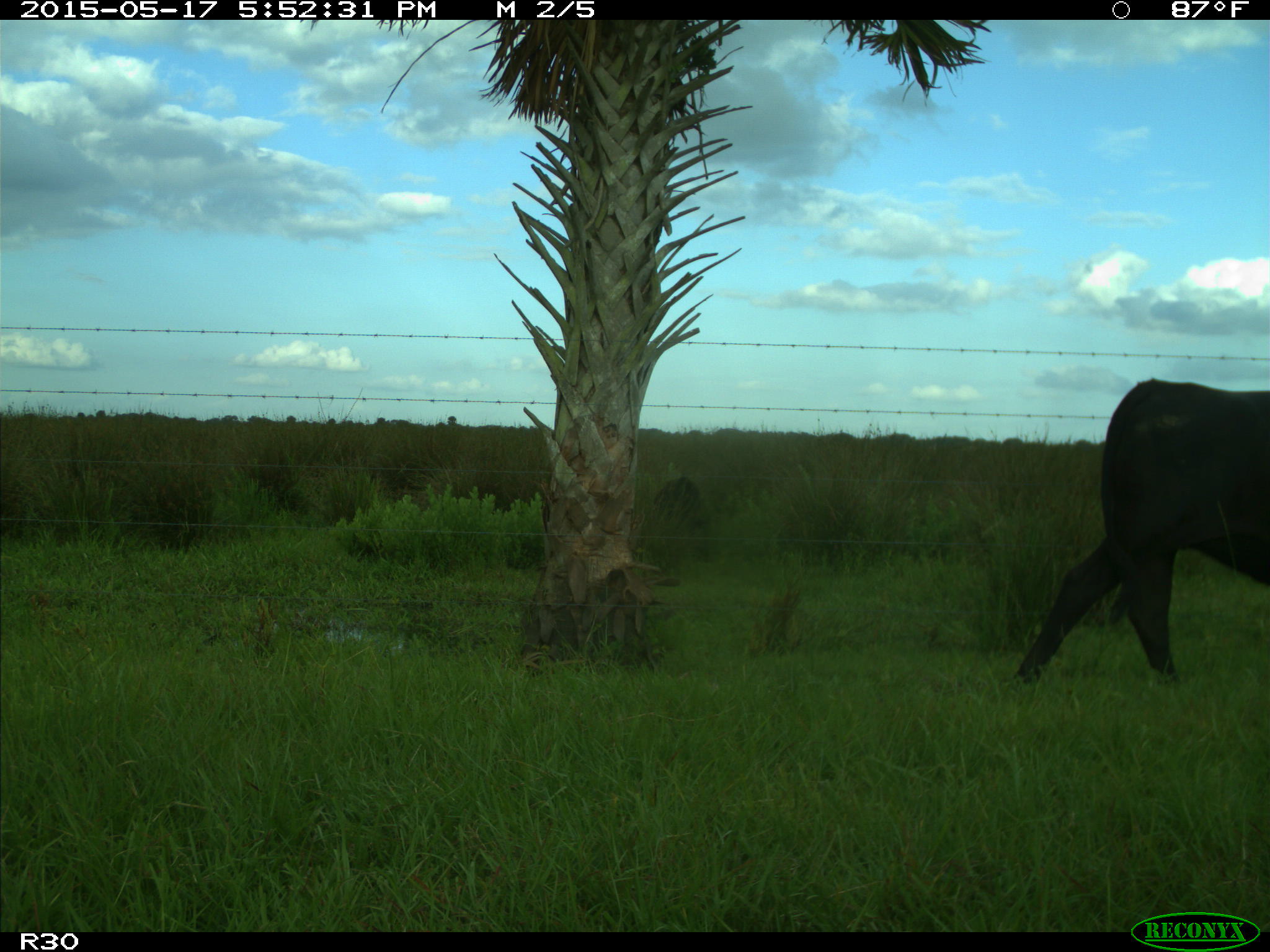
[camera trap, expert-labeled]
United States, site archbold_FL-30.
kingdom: Animalia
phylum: Chordata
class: Mammalia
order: Artiodactyla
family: Bovidae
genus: Bos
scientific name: Bos taurus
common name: domestic cow